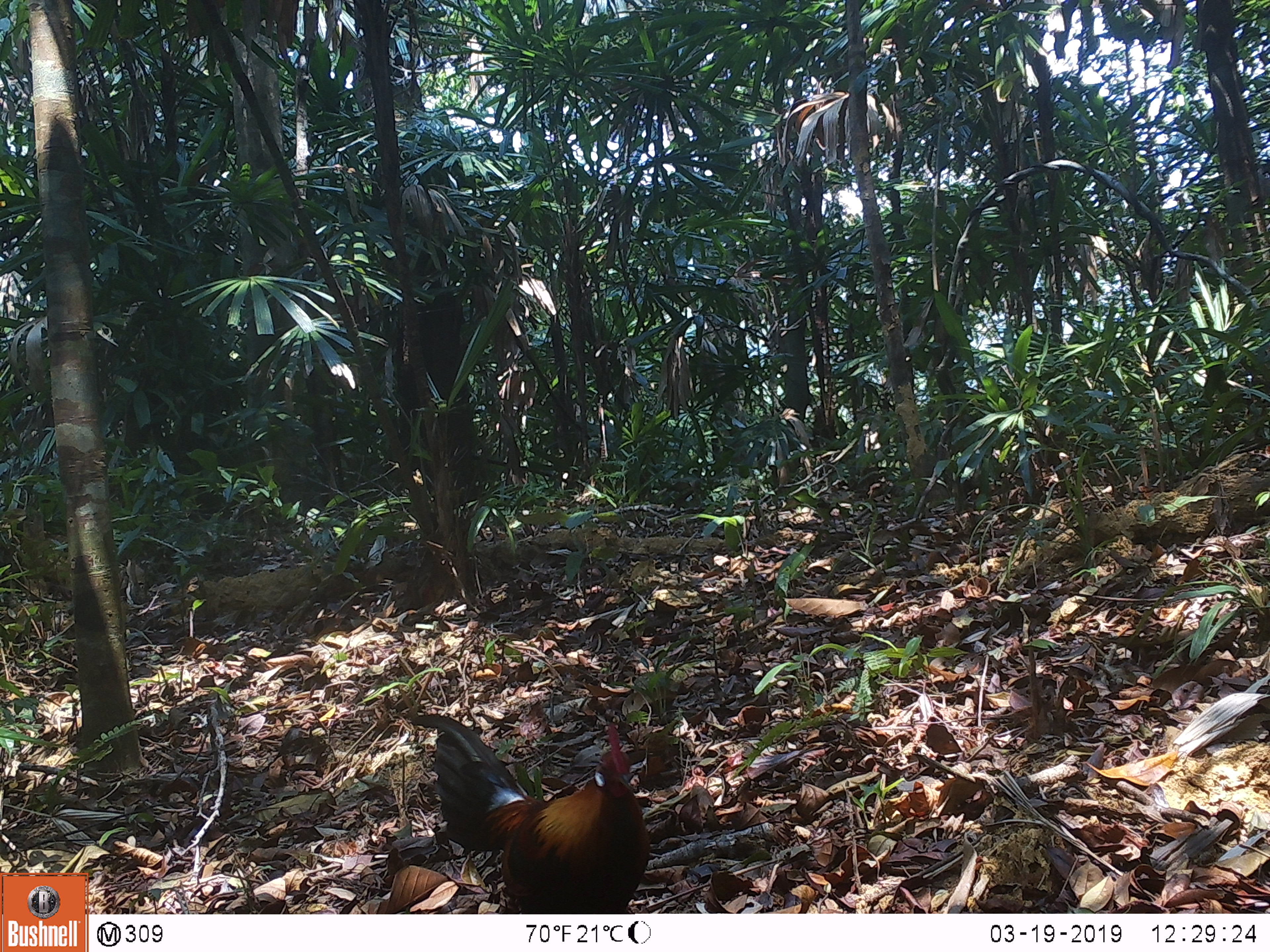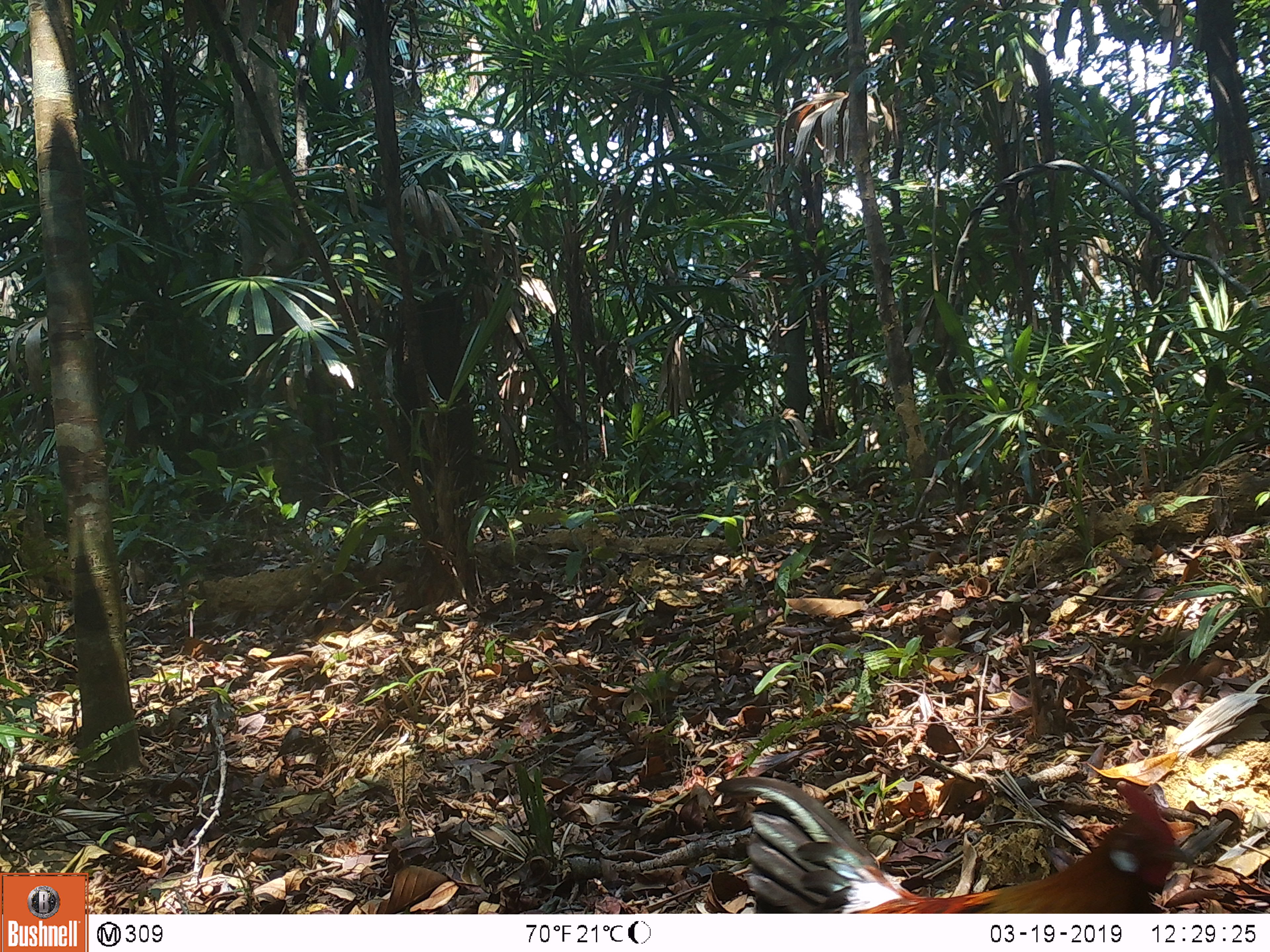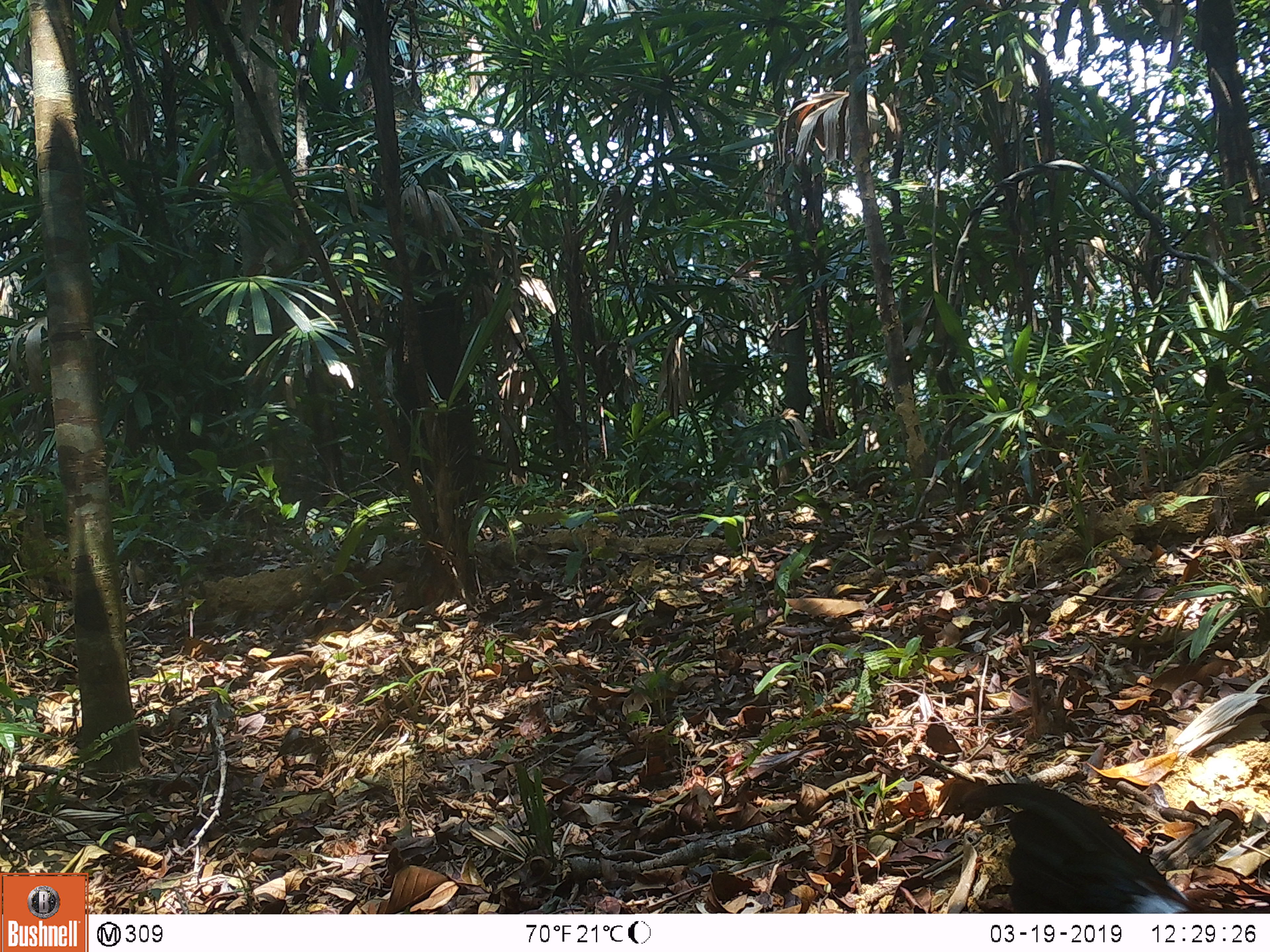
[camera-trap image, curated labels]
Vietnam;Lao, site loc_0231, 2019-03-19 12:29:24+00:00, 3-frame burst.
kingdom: Animalia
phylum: Chordata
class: Aves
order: Galliformes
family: Phasianidae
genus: Gallus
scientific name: Gallus gallus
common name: red junglefowl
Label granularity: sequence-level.